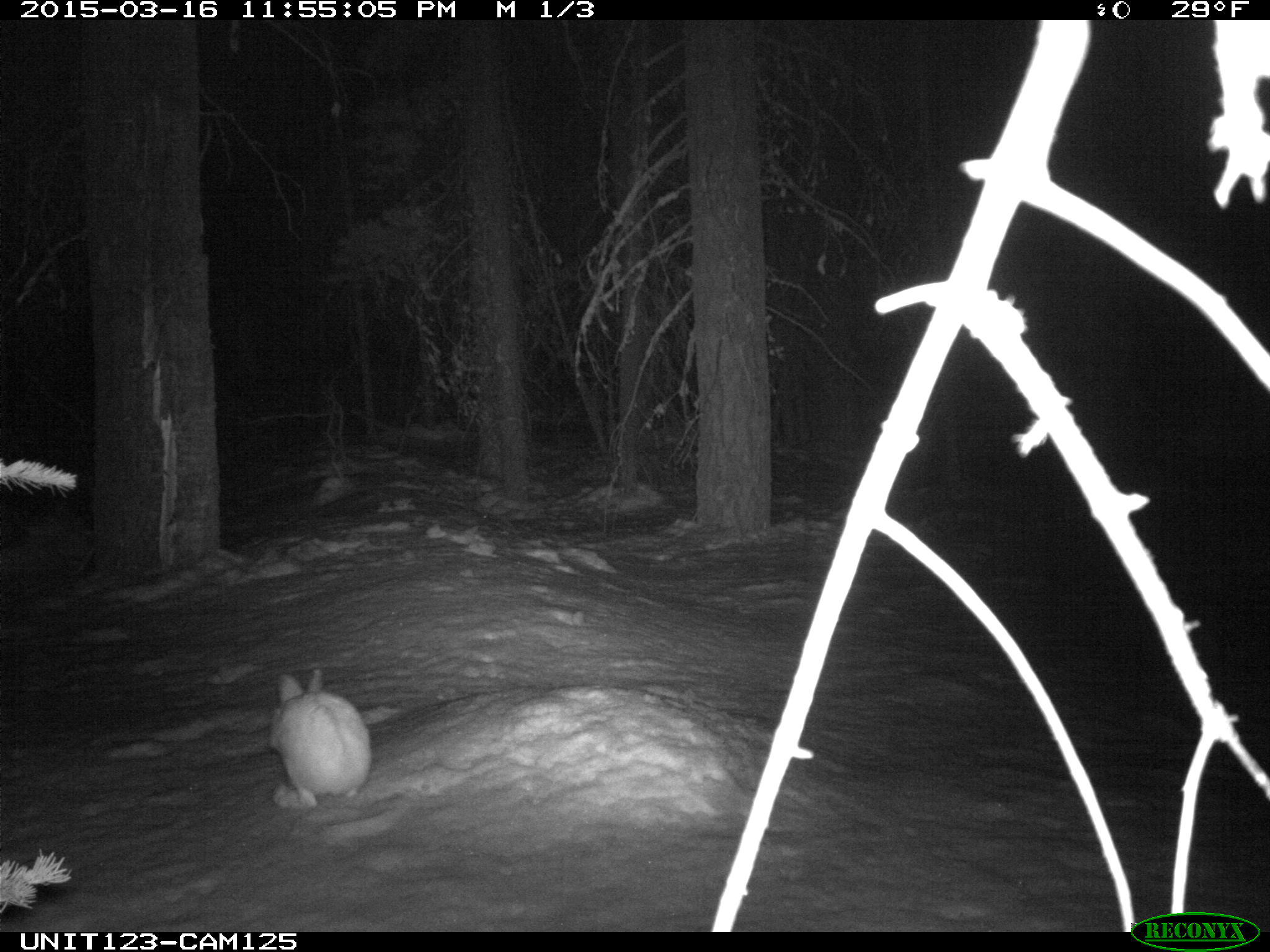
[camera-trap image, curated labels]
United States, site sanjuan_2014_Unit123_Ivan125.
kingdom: Animalia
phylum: Chordata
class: Mammalia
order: Lagomorpha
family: Leporidae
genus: Lepus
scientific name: Lepus americanus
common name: snowshoe hare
Lepus americanus (snowshoe hare).